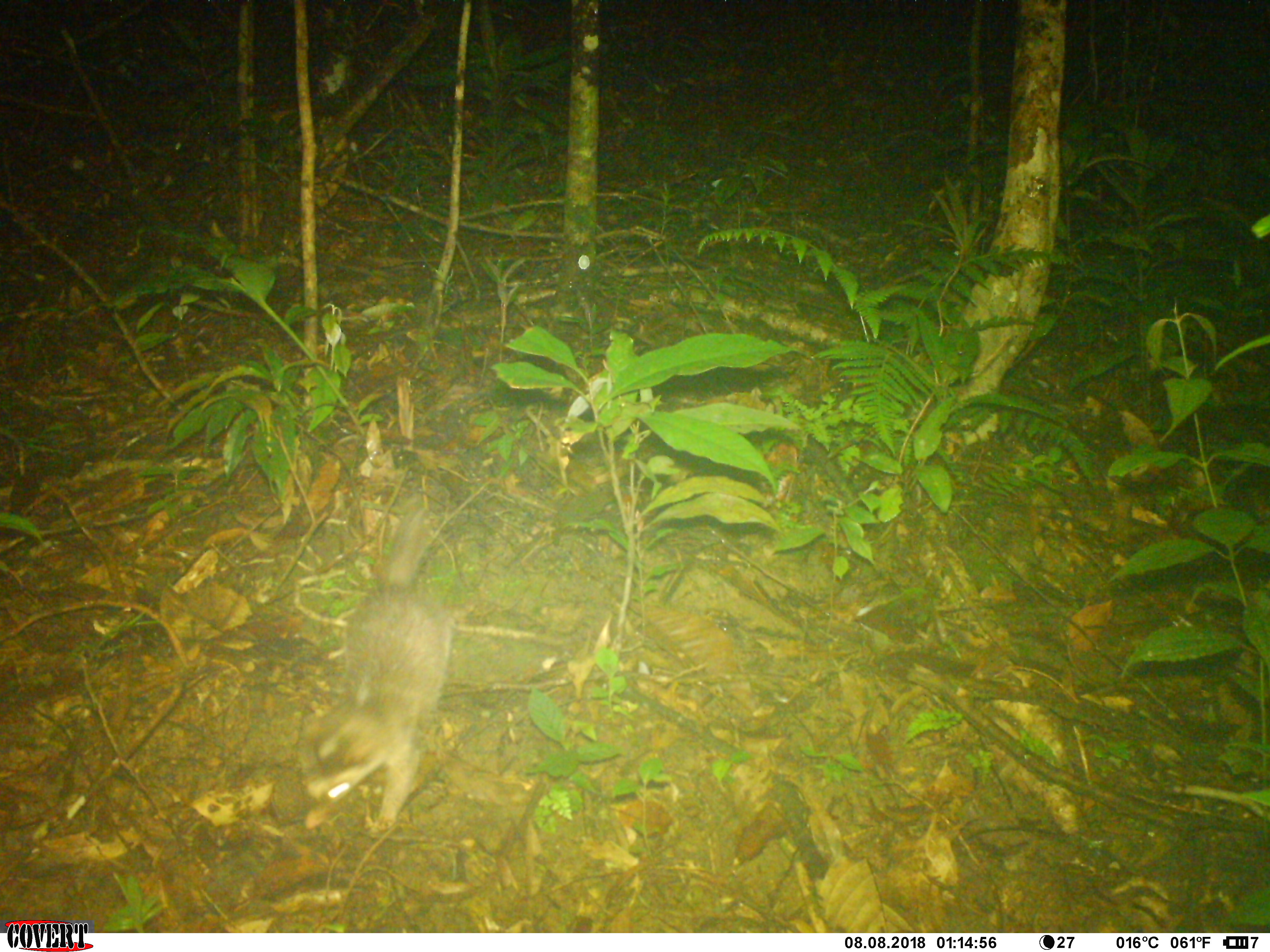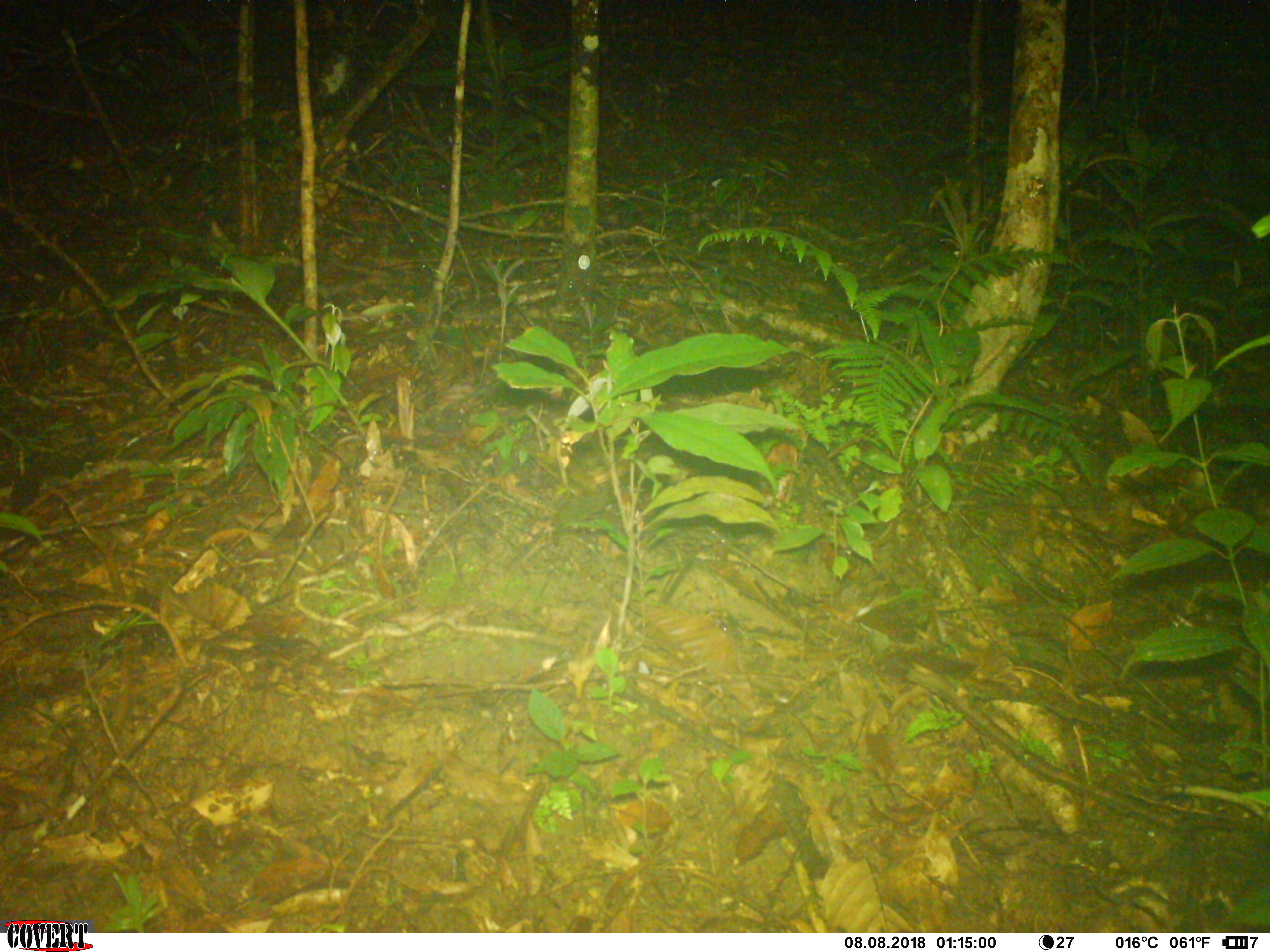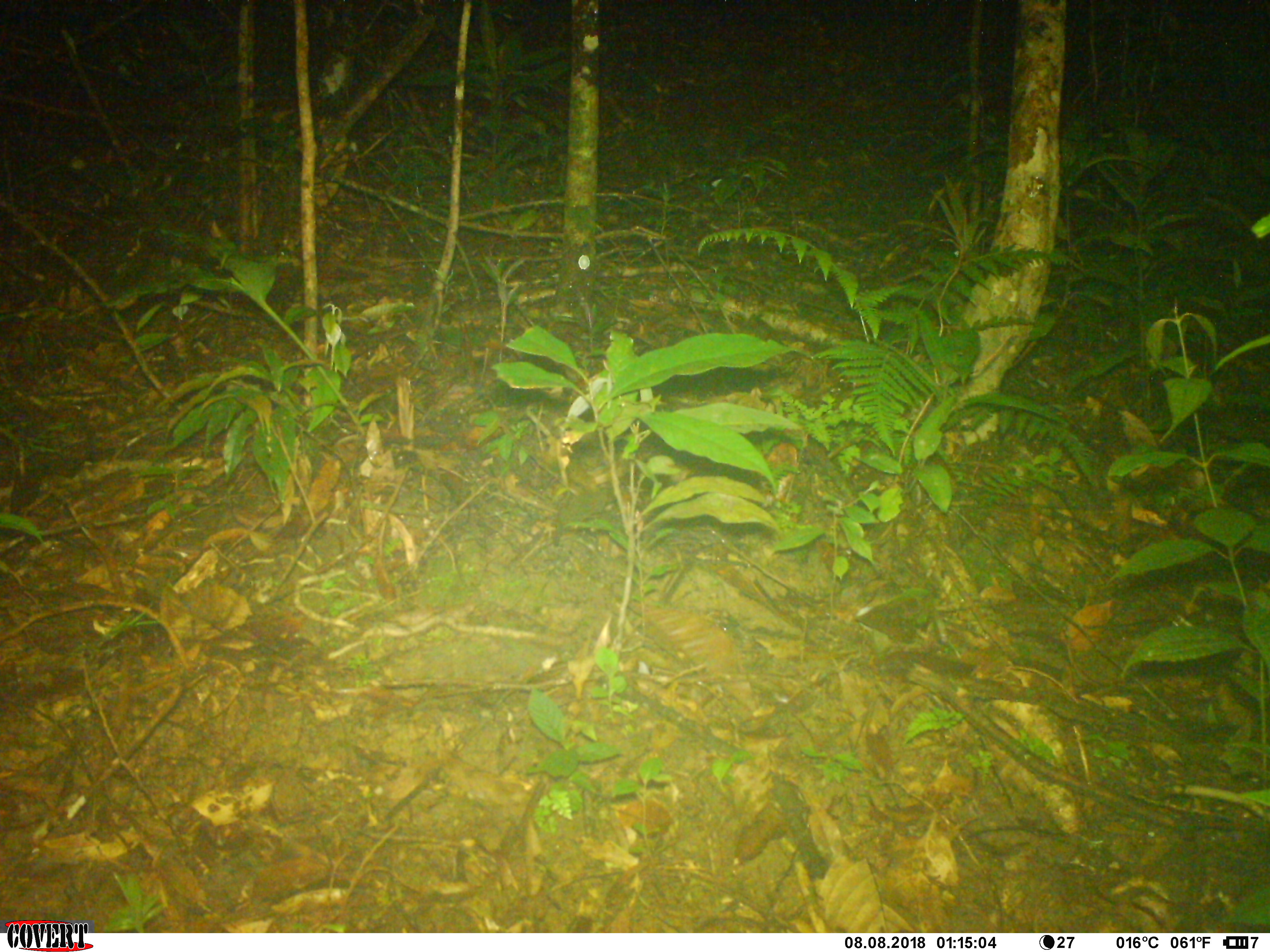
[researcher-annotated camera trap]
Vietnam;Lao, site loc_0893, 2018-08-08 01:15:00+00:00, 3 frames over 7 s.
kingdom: Animalia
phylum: Chordata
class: Mammalia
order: Carnivora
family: Mustelidae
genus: Melogale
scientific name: Melogale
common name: ferret badger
Ferret badger (Melogale). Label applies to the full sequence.